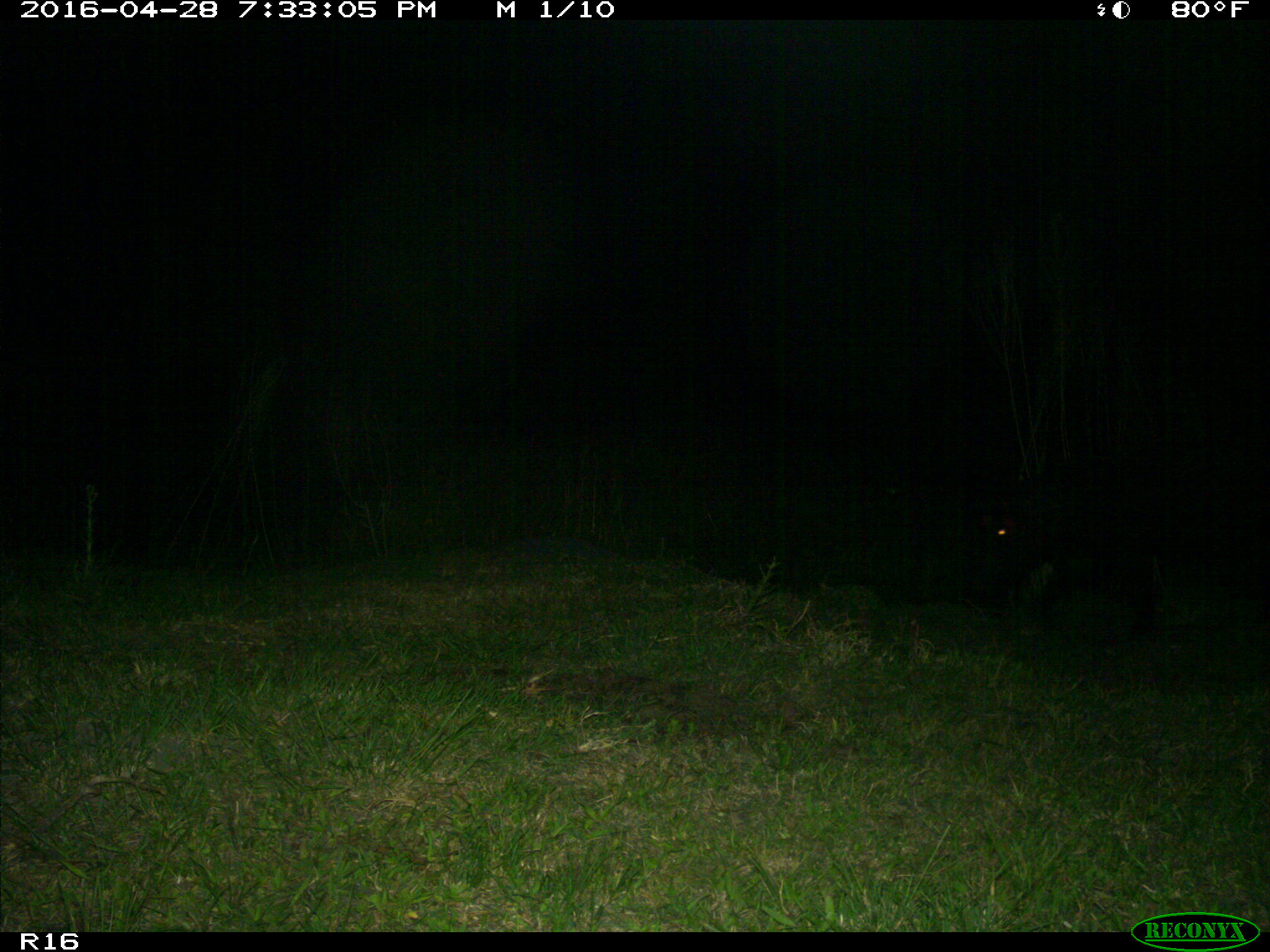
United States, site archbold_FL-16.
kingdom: Animalia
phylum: Chordata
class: Mammalia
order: Artiodactyla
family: Suidae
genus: Sus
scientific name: Sus scrofa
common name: wild boar